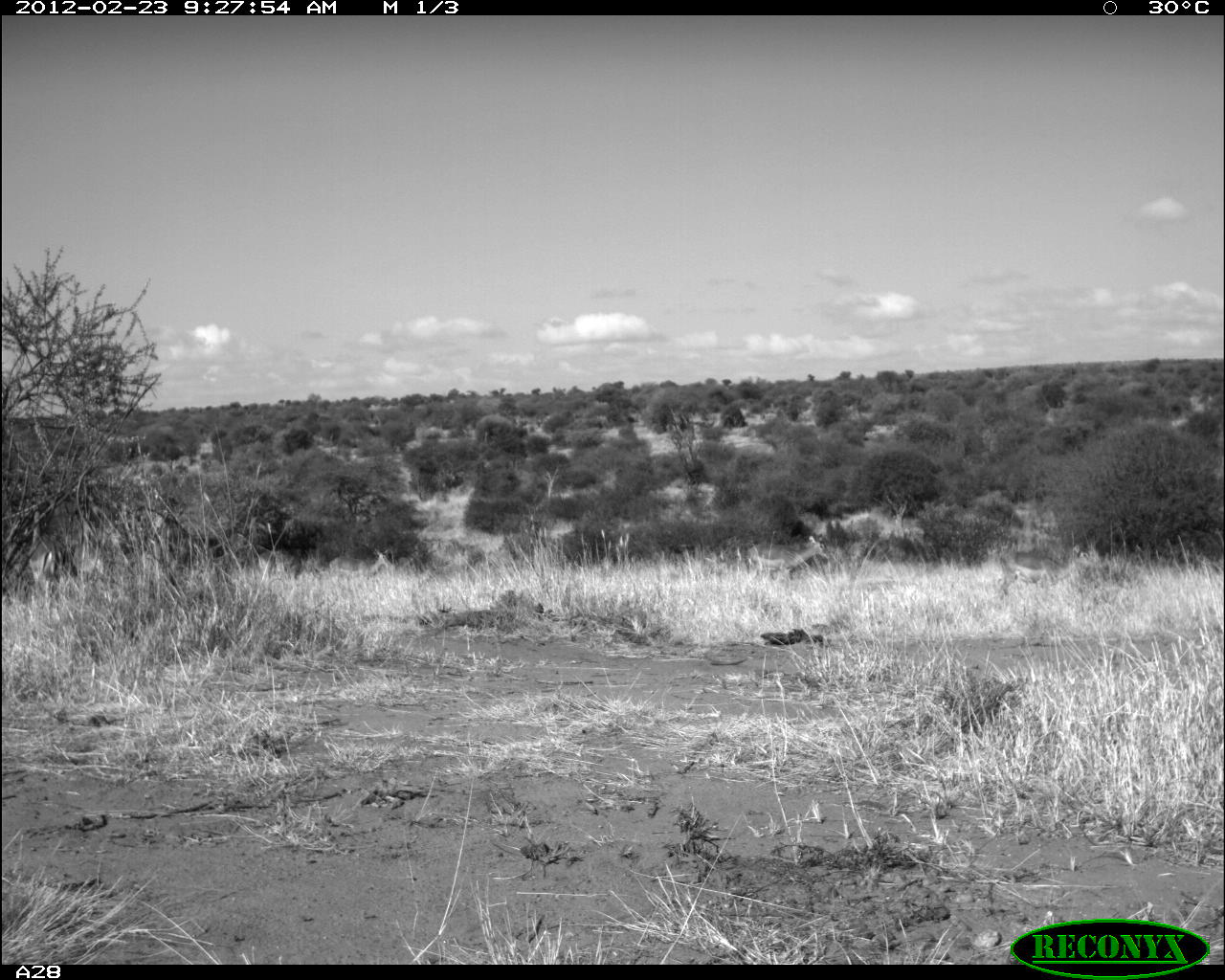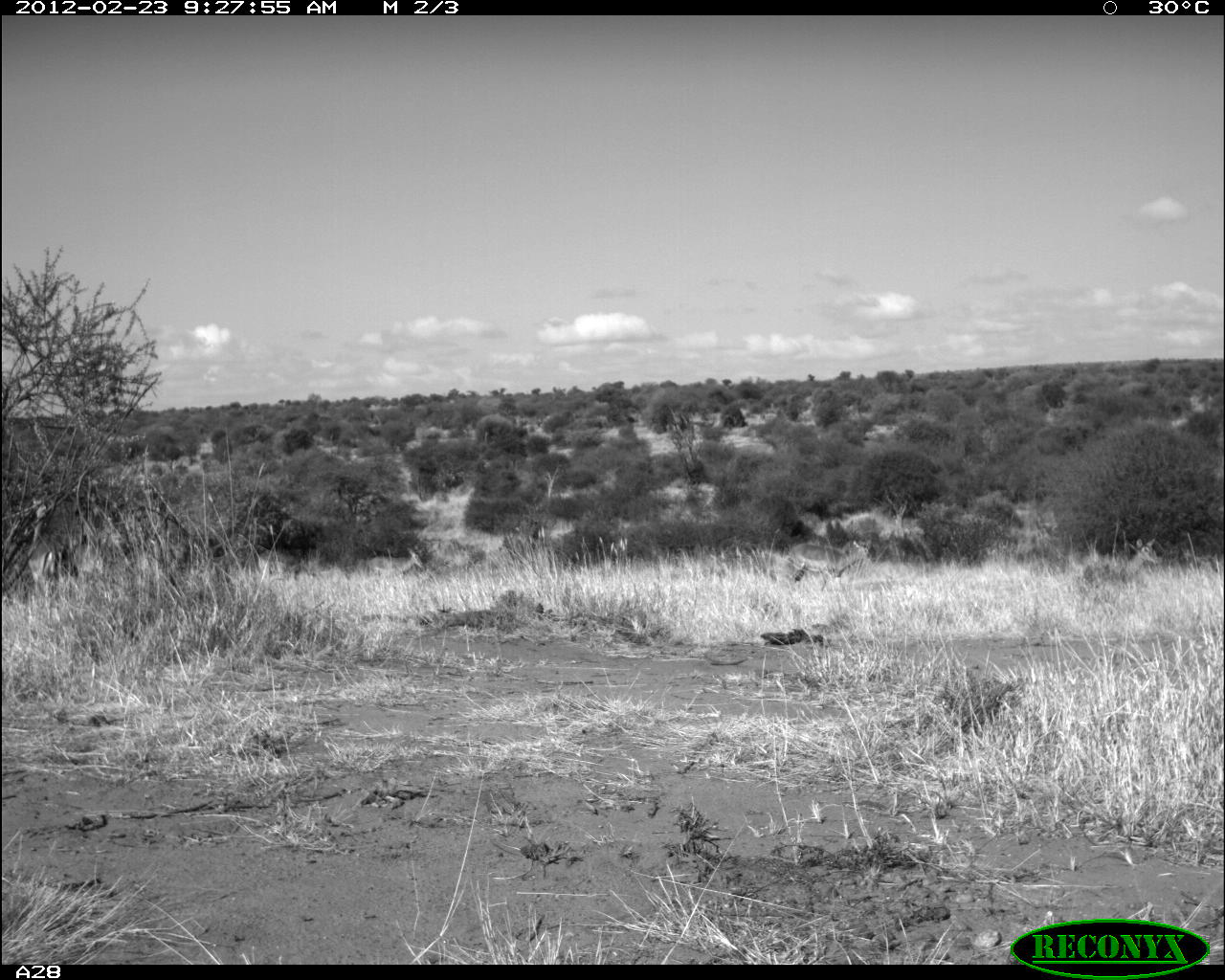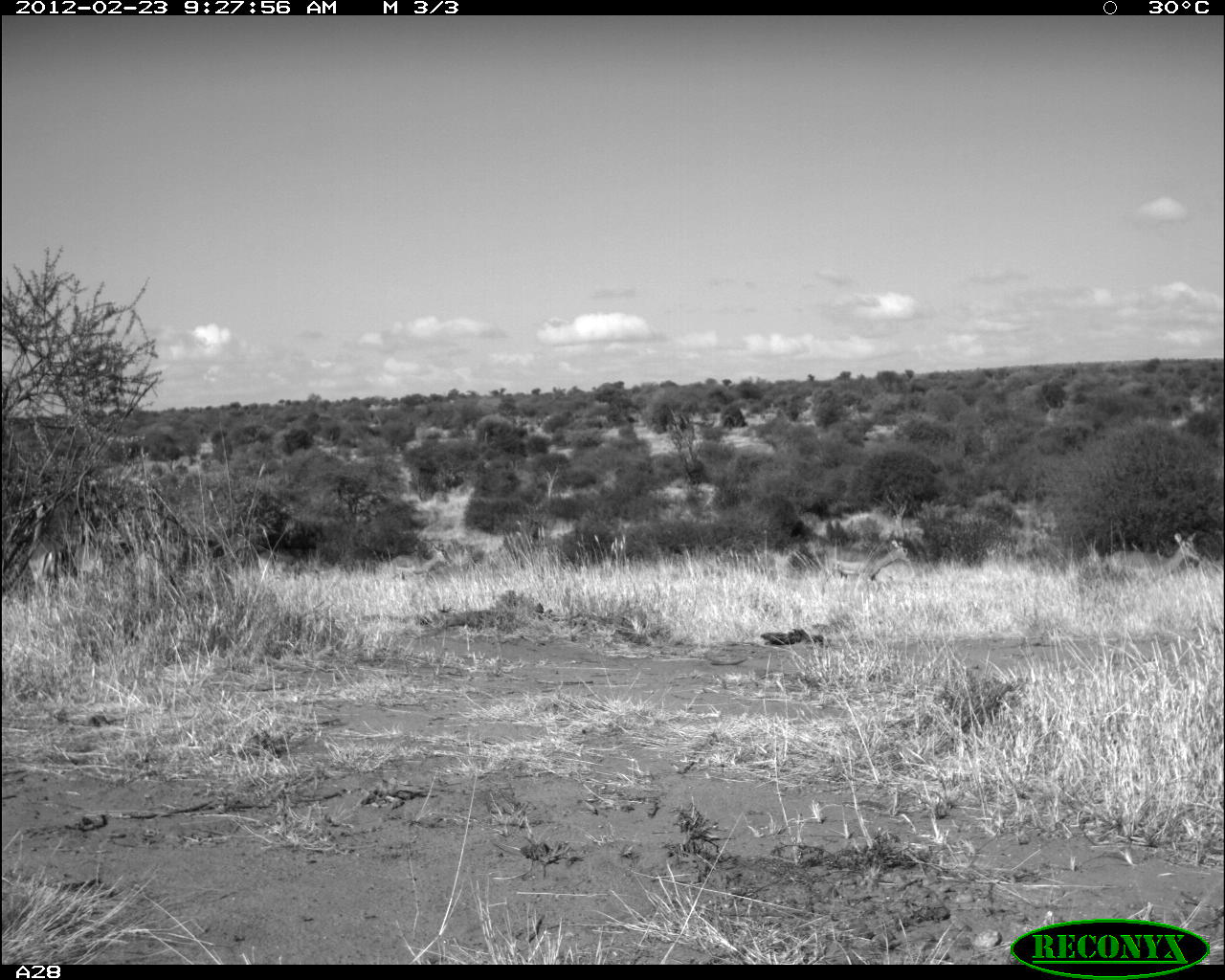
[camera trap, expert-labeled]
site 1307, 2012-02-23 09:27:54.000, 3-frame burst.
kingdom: Animalia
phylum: Chordata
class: Mammalia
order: Artiodactyla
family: Bovidae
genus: Aepyceros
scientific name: Aepyceros melampus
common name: impala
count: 4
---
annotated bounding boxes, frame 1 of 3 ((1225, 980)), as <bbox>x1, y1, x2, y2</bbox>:
aepyceros melampus: <bbox>747, 533, 831, 580</bbox>; <bbox>1008, 542, 1095, 581</bbox>; <bbox>330, 548, 392, 581</bbox>